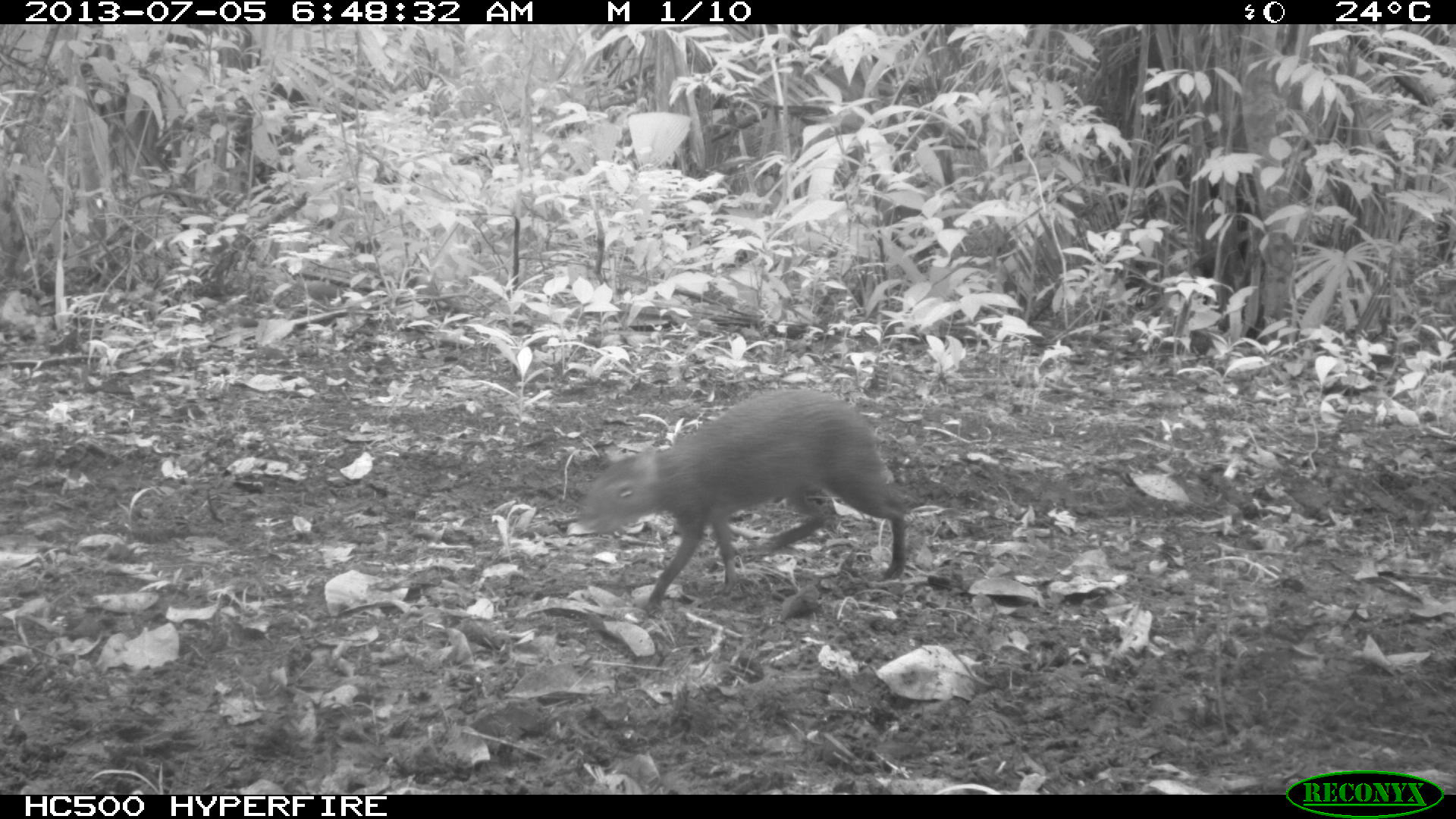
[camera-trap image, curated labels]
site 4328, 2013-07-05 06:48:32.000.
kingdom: Animalia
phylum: Chordata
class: Mammalia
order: Rodentia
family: Dasyproctidae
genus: Dasyprocta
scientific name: Dasyprocta punctata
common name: central american agouti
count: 1